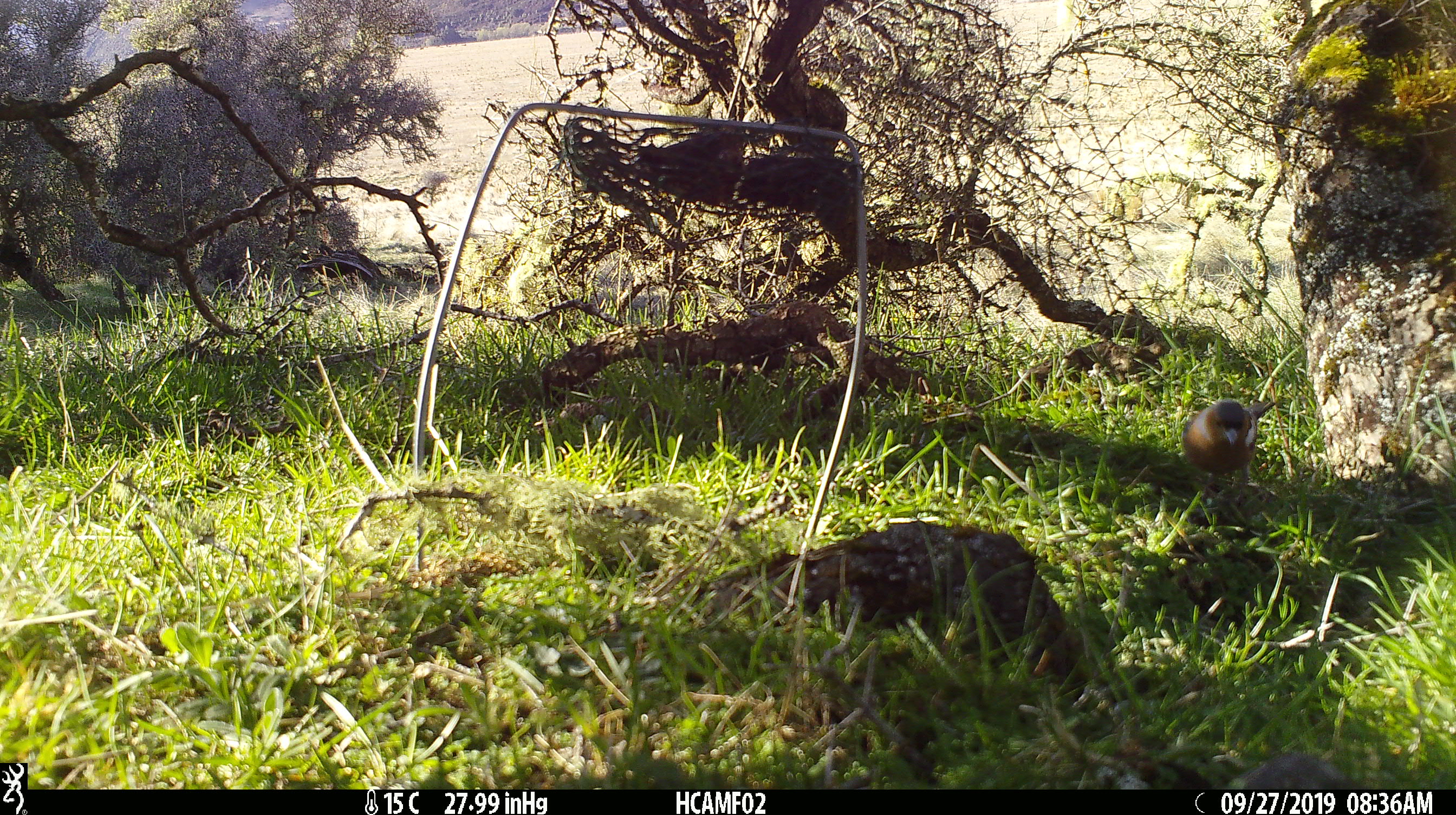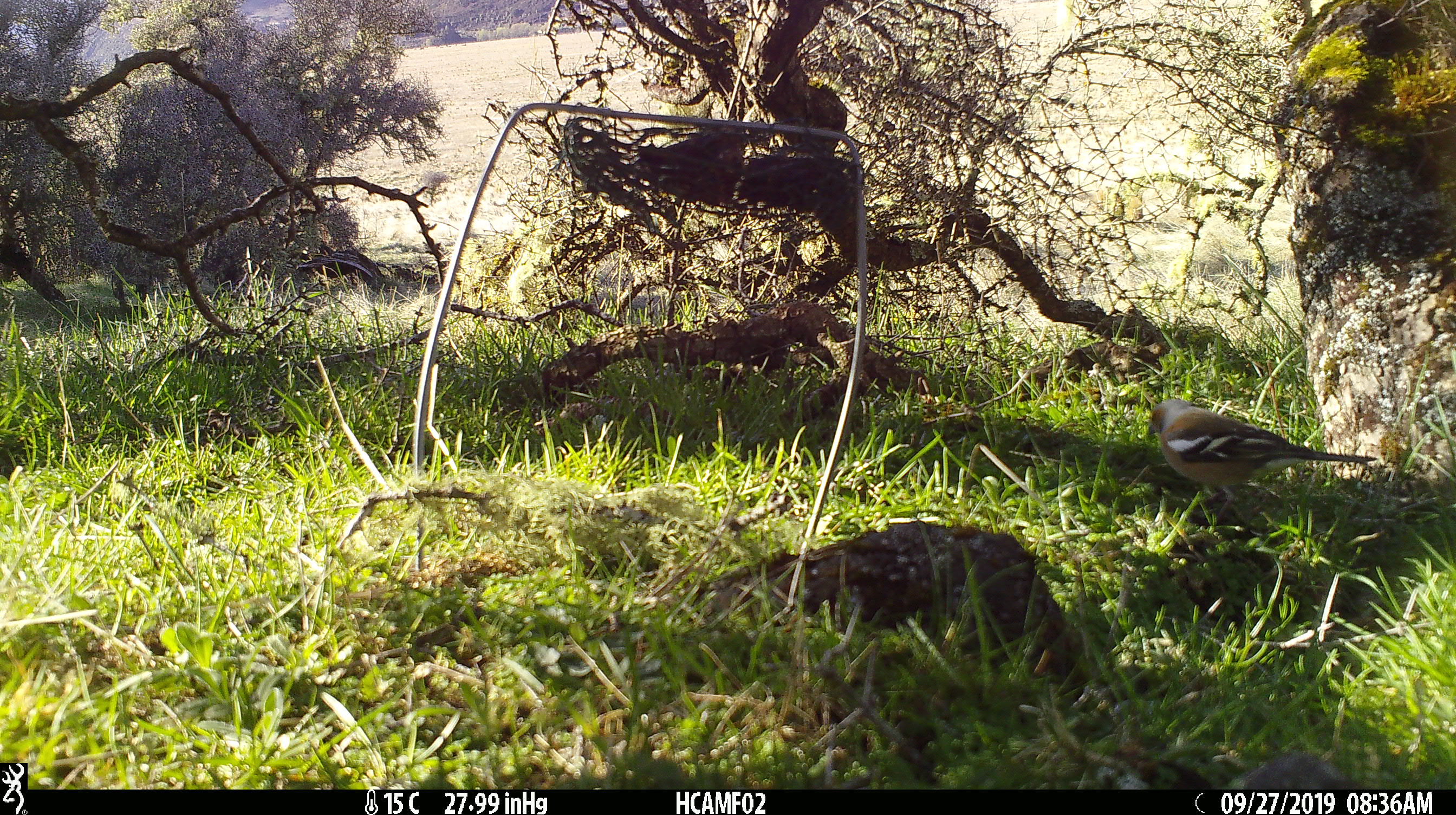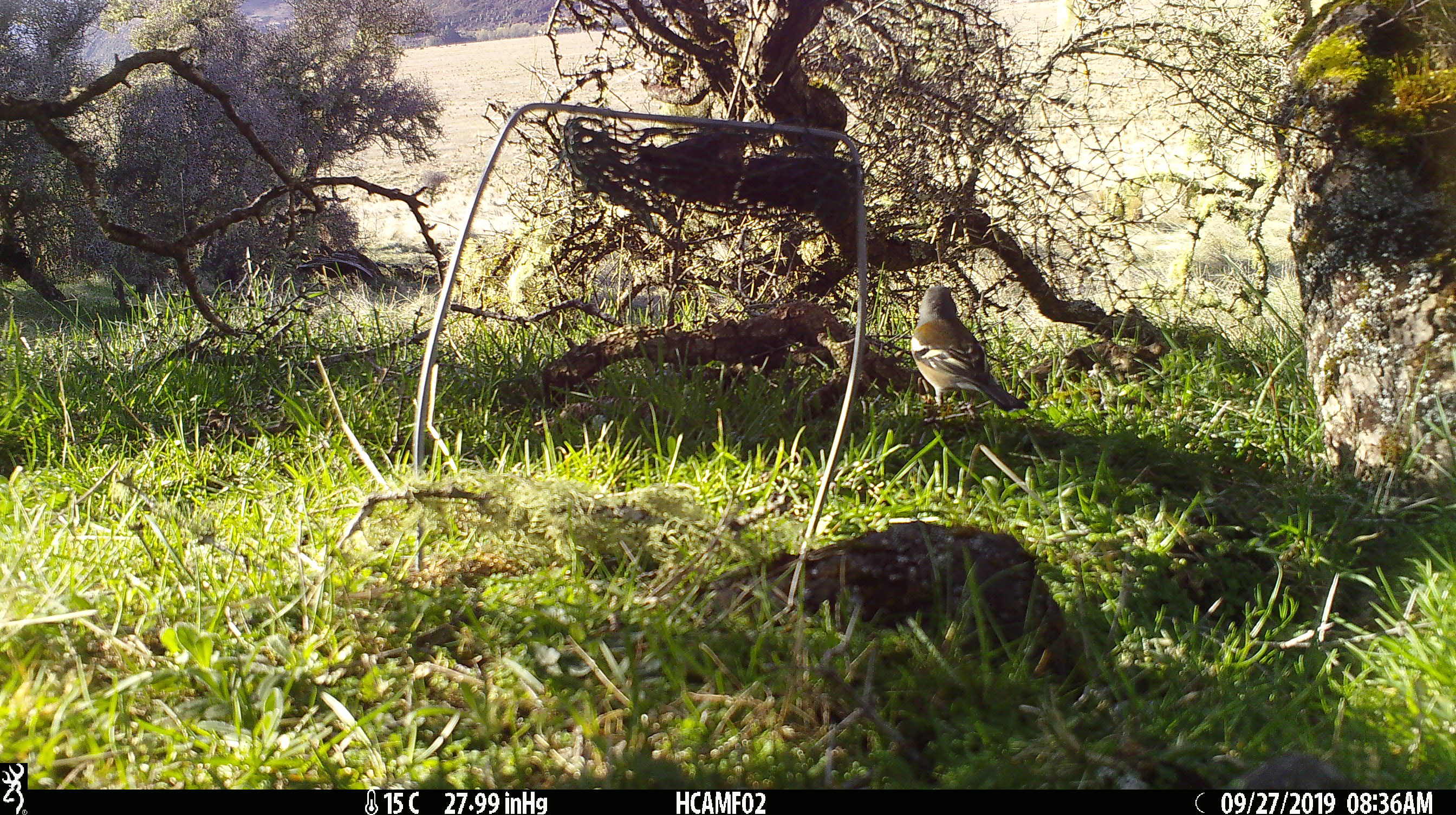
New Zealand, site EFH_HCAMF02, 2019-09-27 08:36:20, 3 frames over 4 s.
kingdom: Animalia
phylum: Chordata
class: Aves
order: Passeriformes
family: Fringillidae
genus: Fringilla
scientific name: Fringilla coelebs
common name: common chaffinch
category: chaffinch